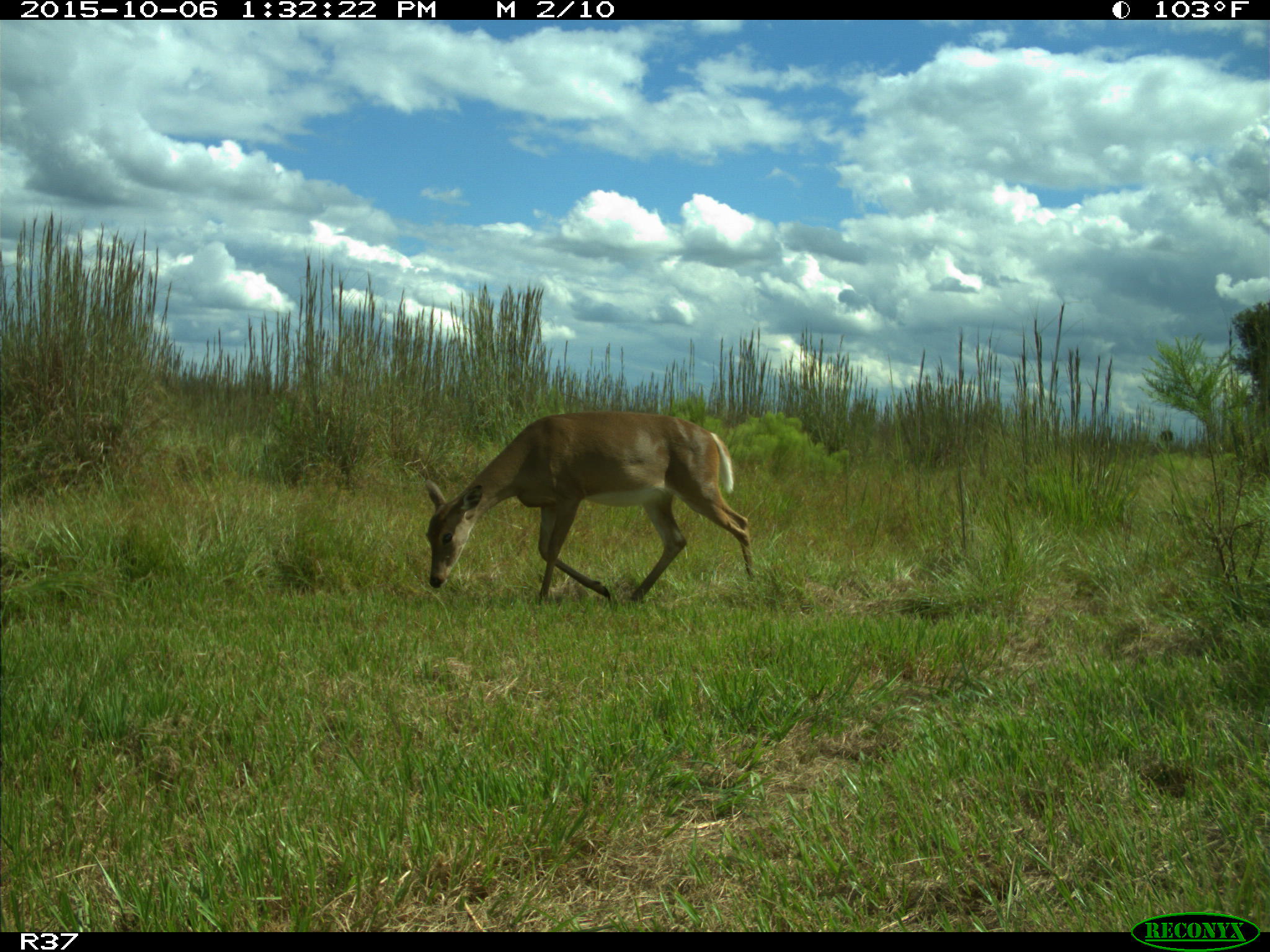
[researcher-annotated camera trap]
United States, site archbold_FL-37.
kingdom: Animalia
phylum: Chordata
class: Mammalia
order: Artiodactyla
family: Cervidae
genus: Odocoileus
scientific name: Odocoileus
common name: deer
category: unidentified deer